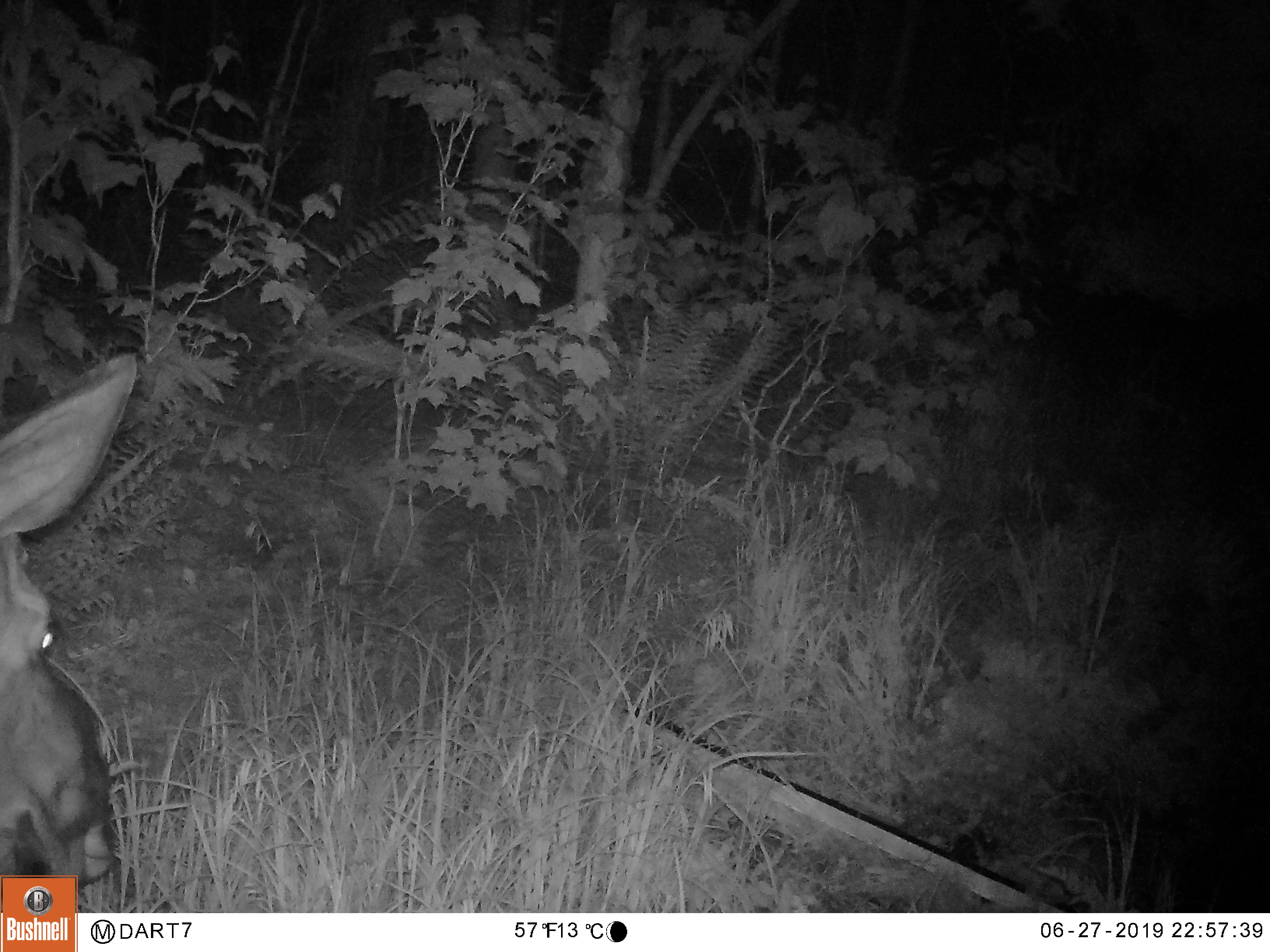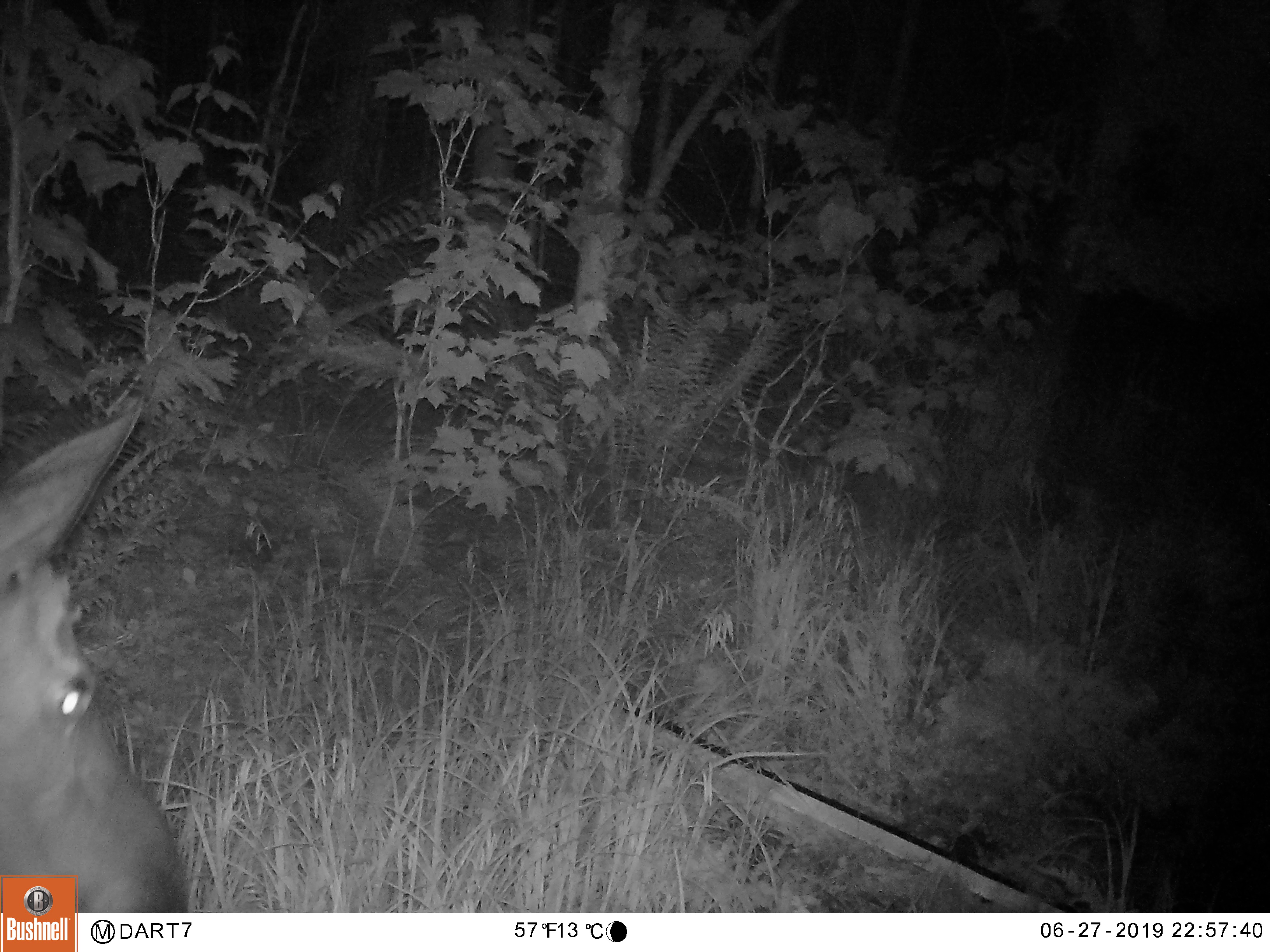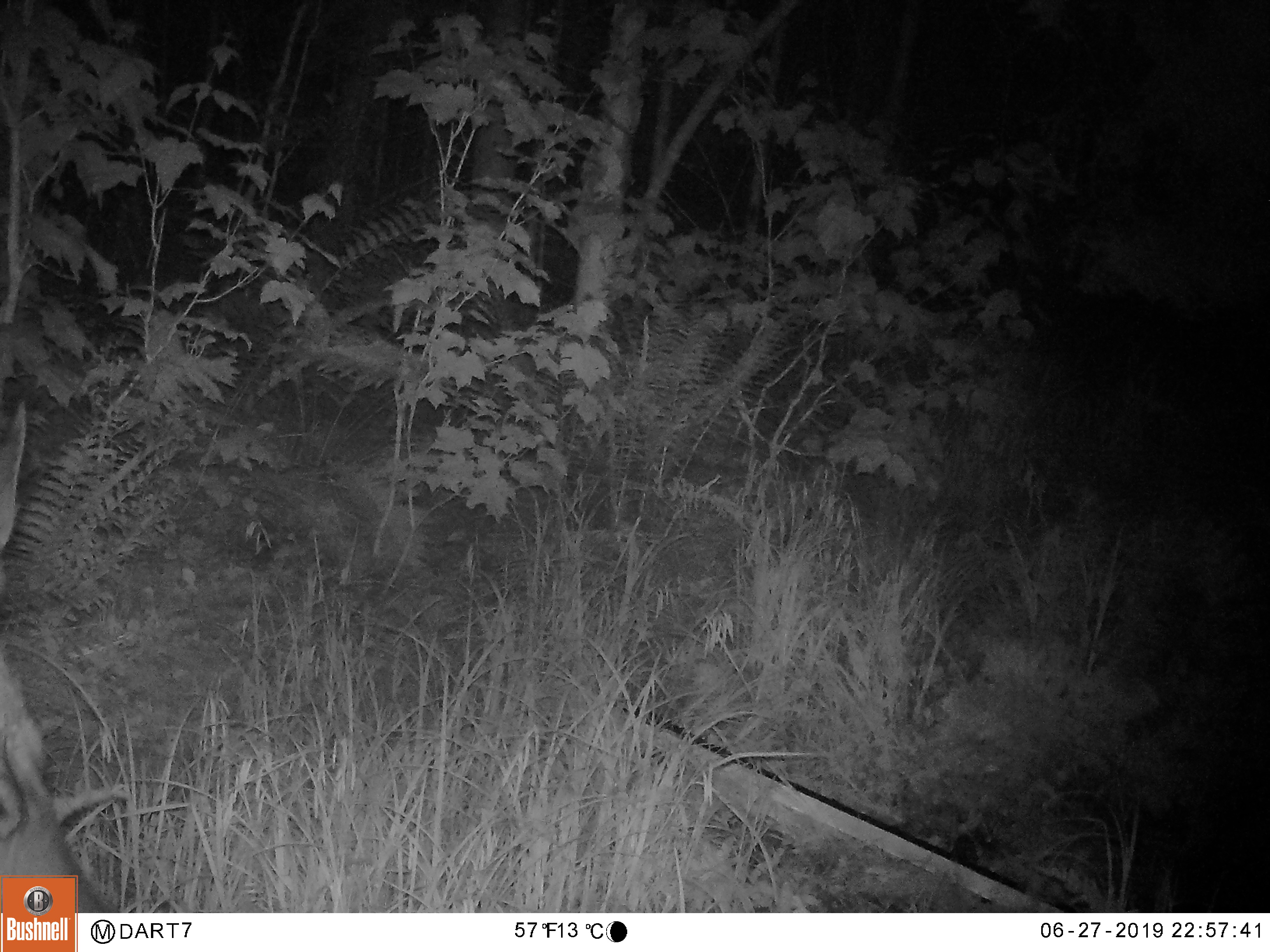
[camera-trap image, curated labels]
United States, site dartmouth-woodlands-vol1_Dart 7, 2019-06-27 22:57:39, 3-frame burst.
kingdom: Animalia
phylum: Chordata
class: Mammalia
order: Artiodactyla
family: Cervidae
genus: Alces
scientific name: Alces alces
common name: moose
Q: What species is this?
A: Moose (Alces alces).